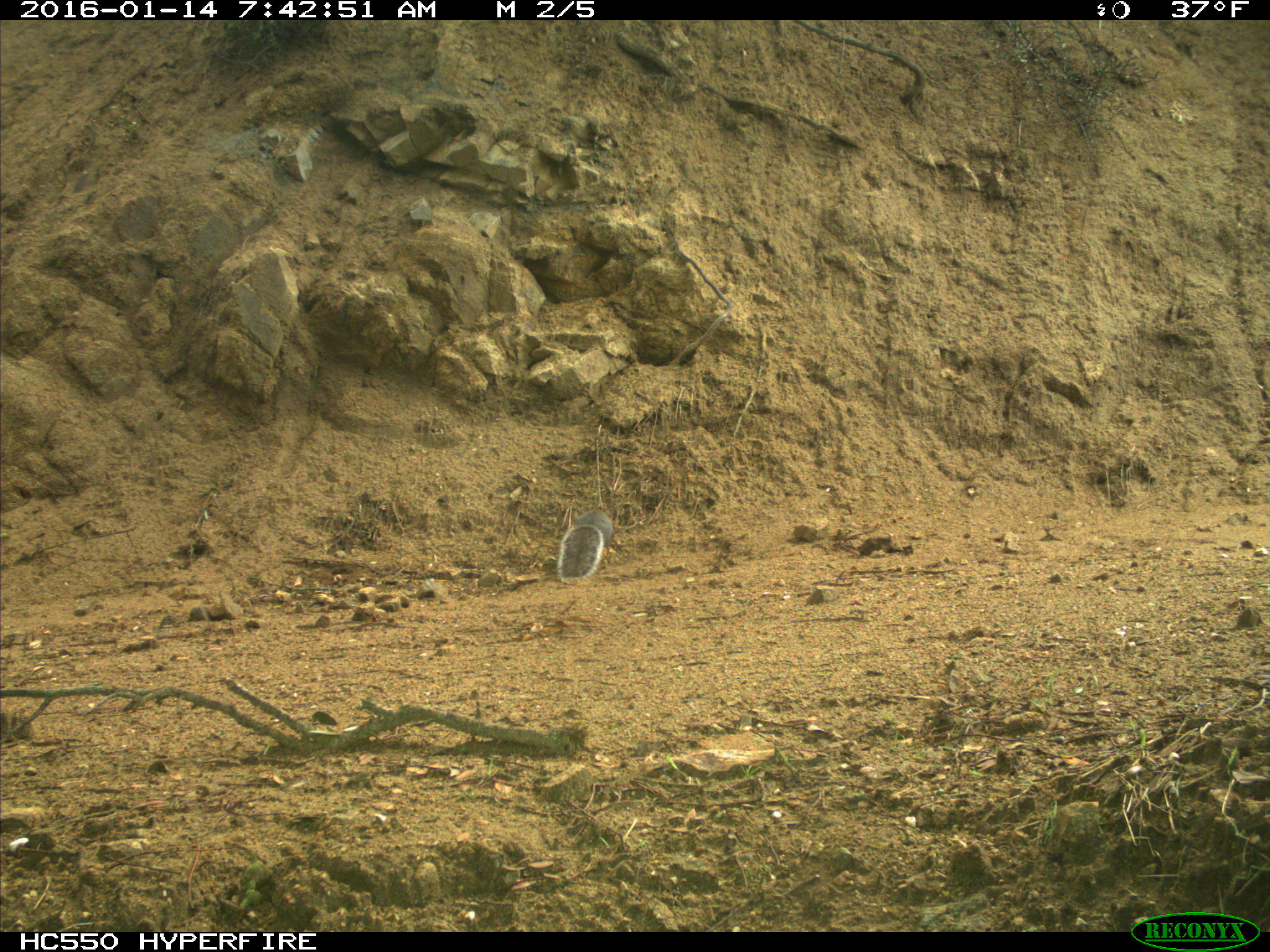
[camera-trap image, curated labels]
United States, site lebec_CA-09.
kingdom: Animalia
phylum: Chordata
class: Mammalia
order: Rodentia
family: Sciuridae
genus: Sciurus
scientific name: Sciurus carolinensis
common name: eastern gray squirrel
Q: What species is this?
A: Sciurus carolinensis (eastern gray squirrel).